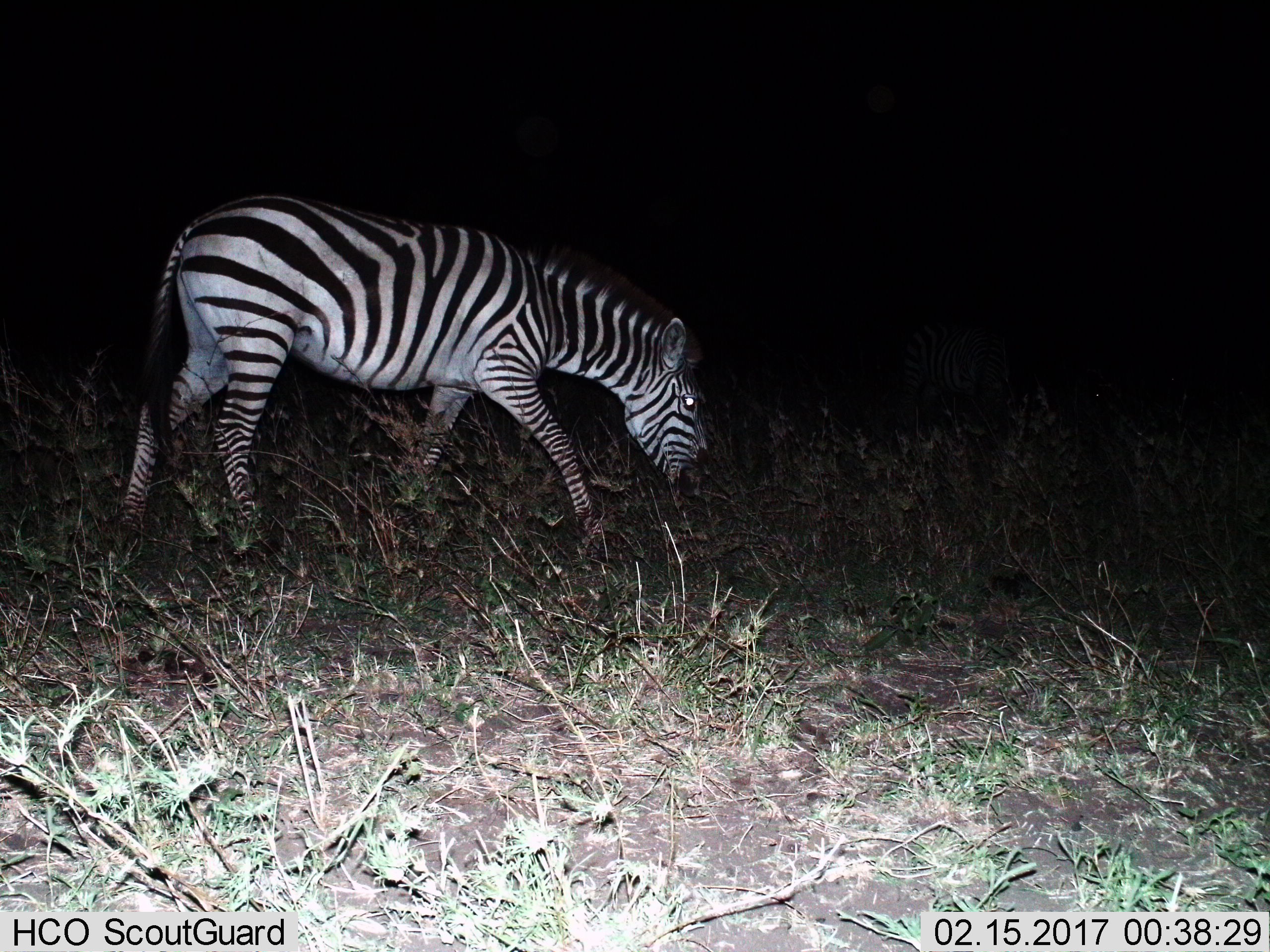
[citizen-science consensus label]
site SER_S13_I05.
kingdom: Animalia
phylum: Chordata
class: Mammalia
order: Perissodactyla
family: Equidae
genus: Equus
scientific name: Equus quagga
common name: plains zebra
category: zebraplains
Zebraplains (plains zebra) (Equus quagga), count 1. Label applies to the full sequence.